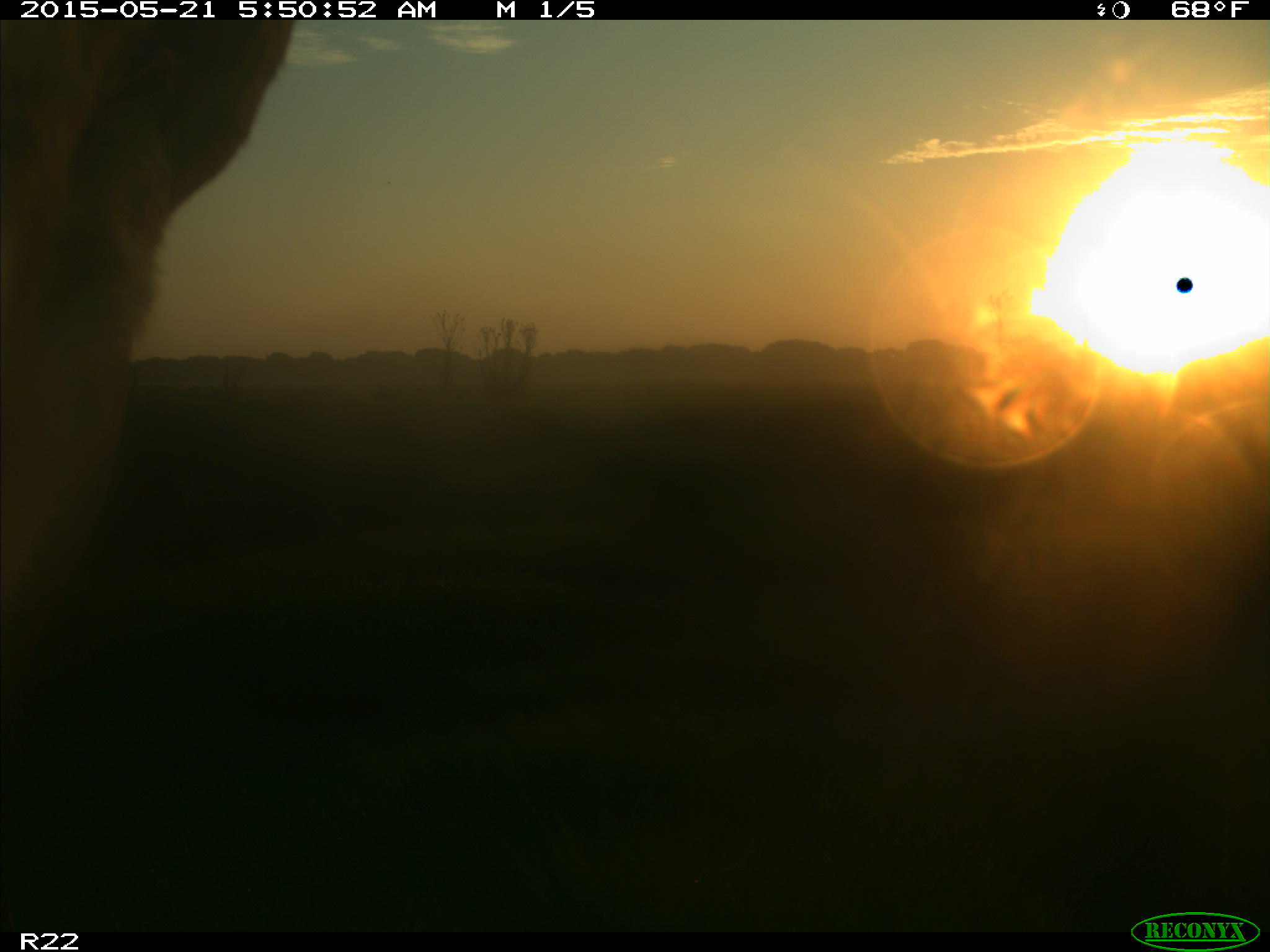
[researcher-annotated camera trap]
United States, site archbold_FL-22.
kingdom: Animalia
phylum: Chordata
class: Mammalia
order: Artiodactyla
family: Bovidae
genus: Bos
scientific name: Bos taurus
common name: domestic cow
Bos taurus (domestic cow).